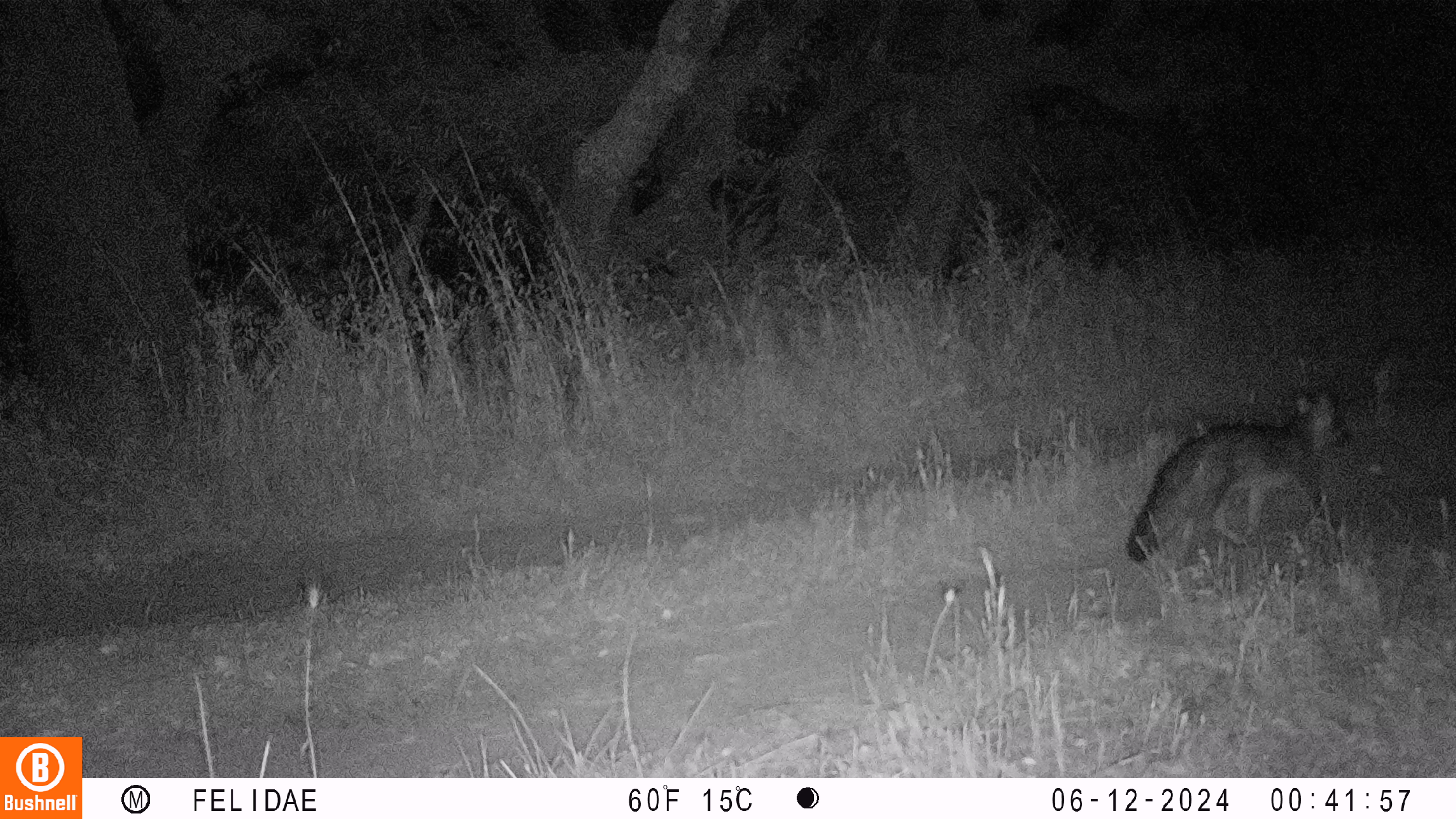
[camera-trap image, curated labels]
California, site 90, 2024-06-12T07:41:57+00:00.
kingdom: Animalia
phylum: Chordata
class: Mammalia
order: Carnivora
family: Canidae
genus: Urocyon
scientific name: Urocyon cinereoargenteus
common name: gray fox